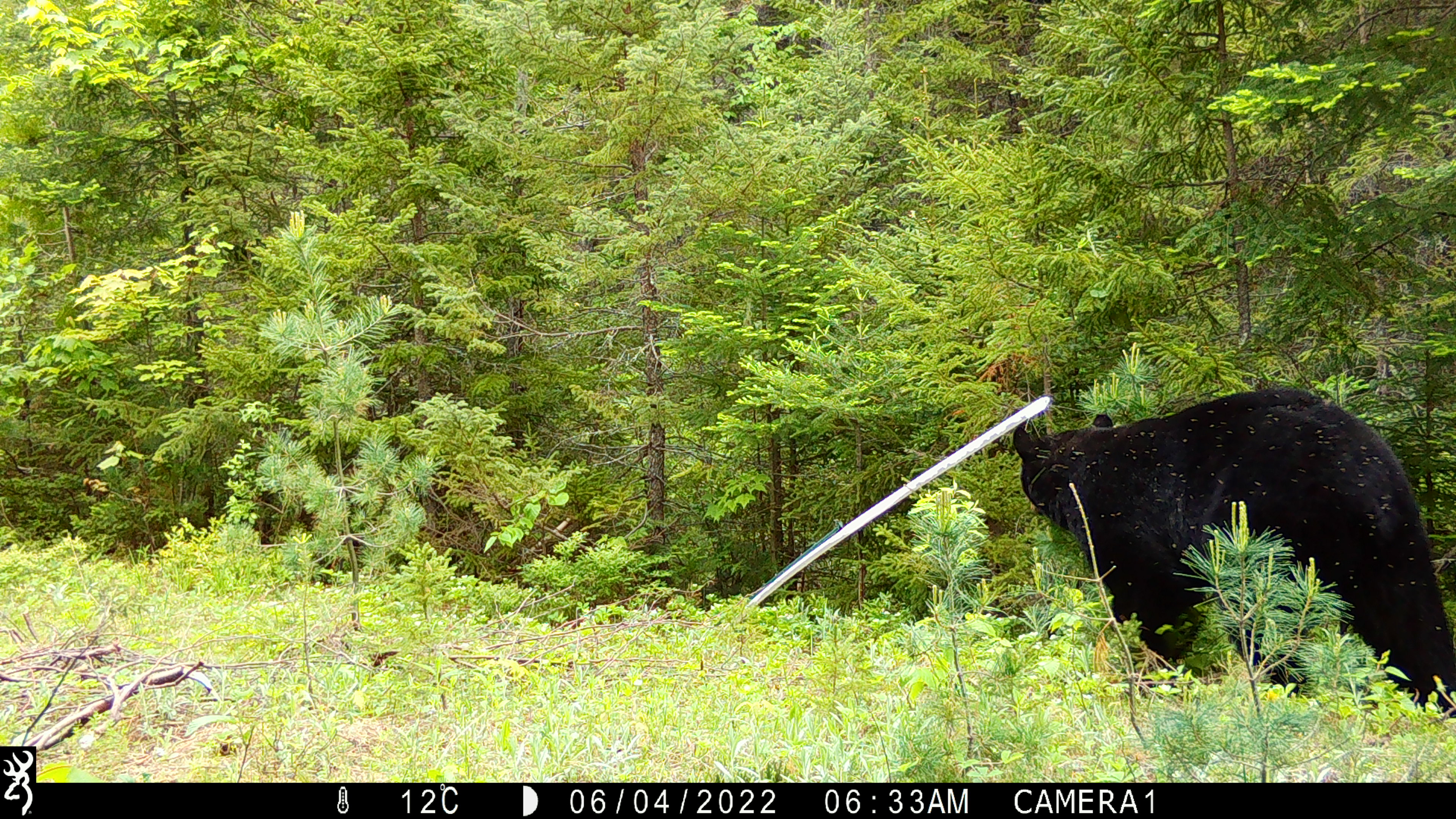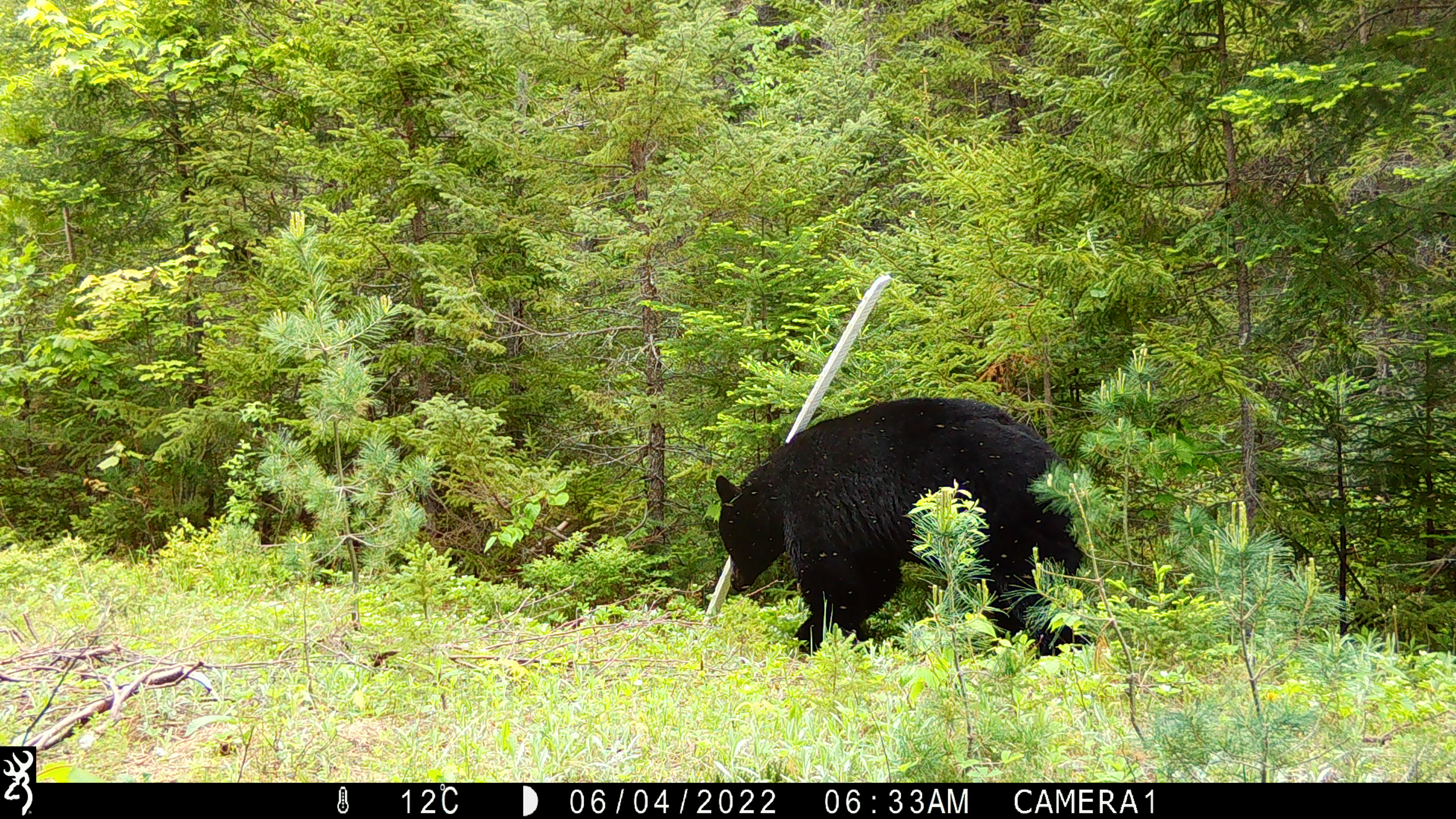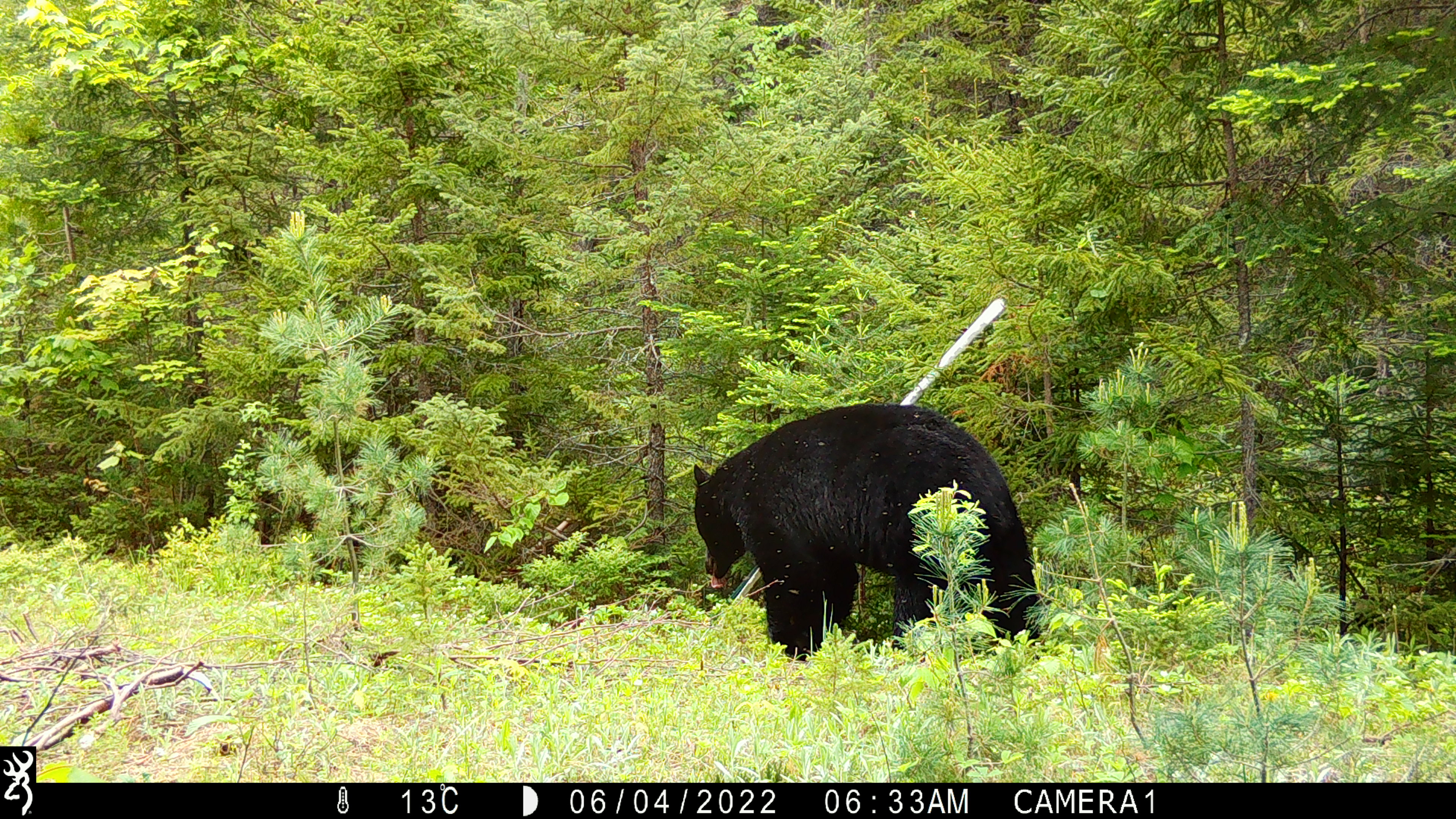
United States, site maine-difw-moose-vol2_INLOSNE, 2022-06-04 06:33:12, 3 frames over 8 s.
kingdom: Animalia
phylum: Chordata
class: Mammalia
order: Carnivora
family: Ursidae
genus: Ursus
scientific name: Ursus americanus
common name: black bear